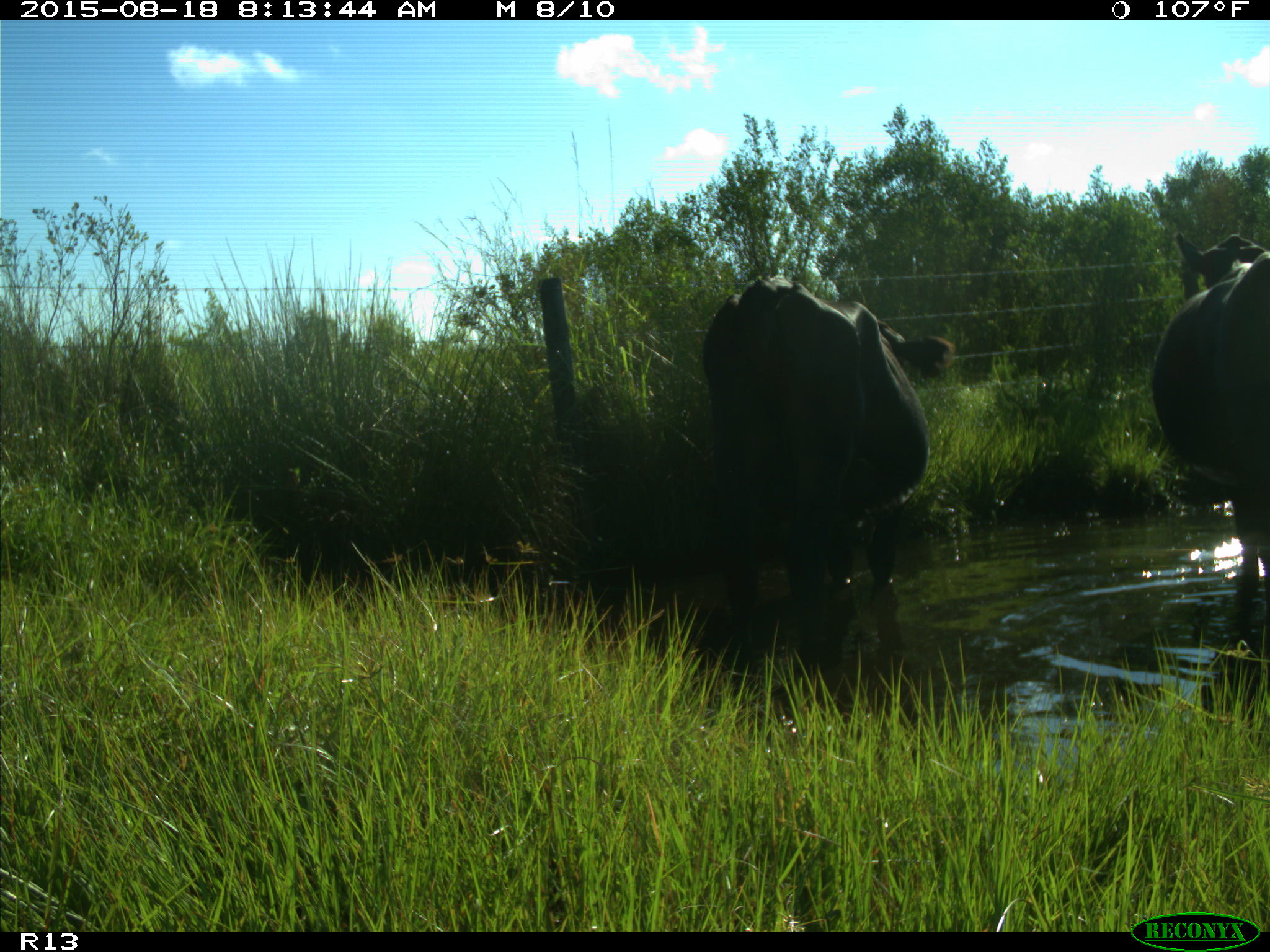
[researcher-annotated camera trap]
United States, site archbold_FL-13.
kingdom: Animalia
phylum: Chordata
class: Mammalia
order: Artiodactyla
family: Bovidae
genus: Bos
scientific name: Bos taurus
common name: domestic cow